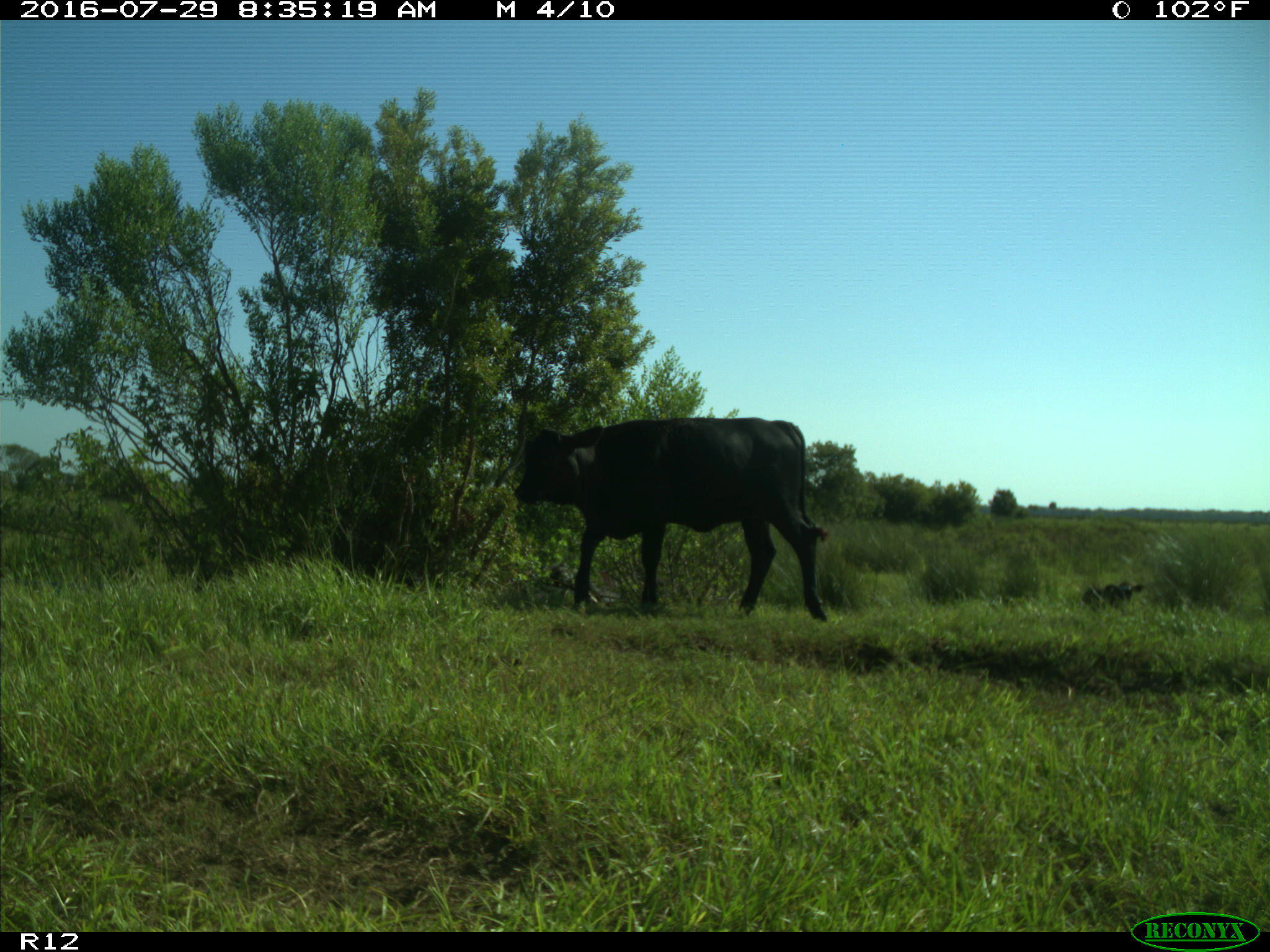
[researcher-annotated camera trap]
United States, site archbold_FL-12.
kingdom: Animalia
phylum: Chordata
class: Mammalia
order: Artiodactyla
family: Bovidae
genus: Bos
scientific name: Bos taurus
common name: domestic cow